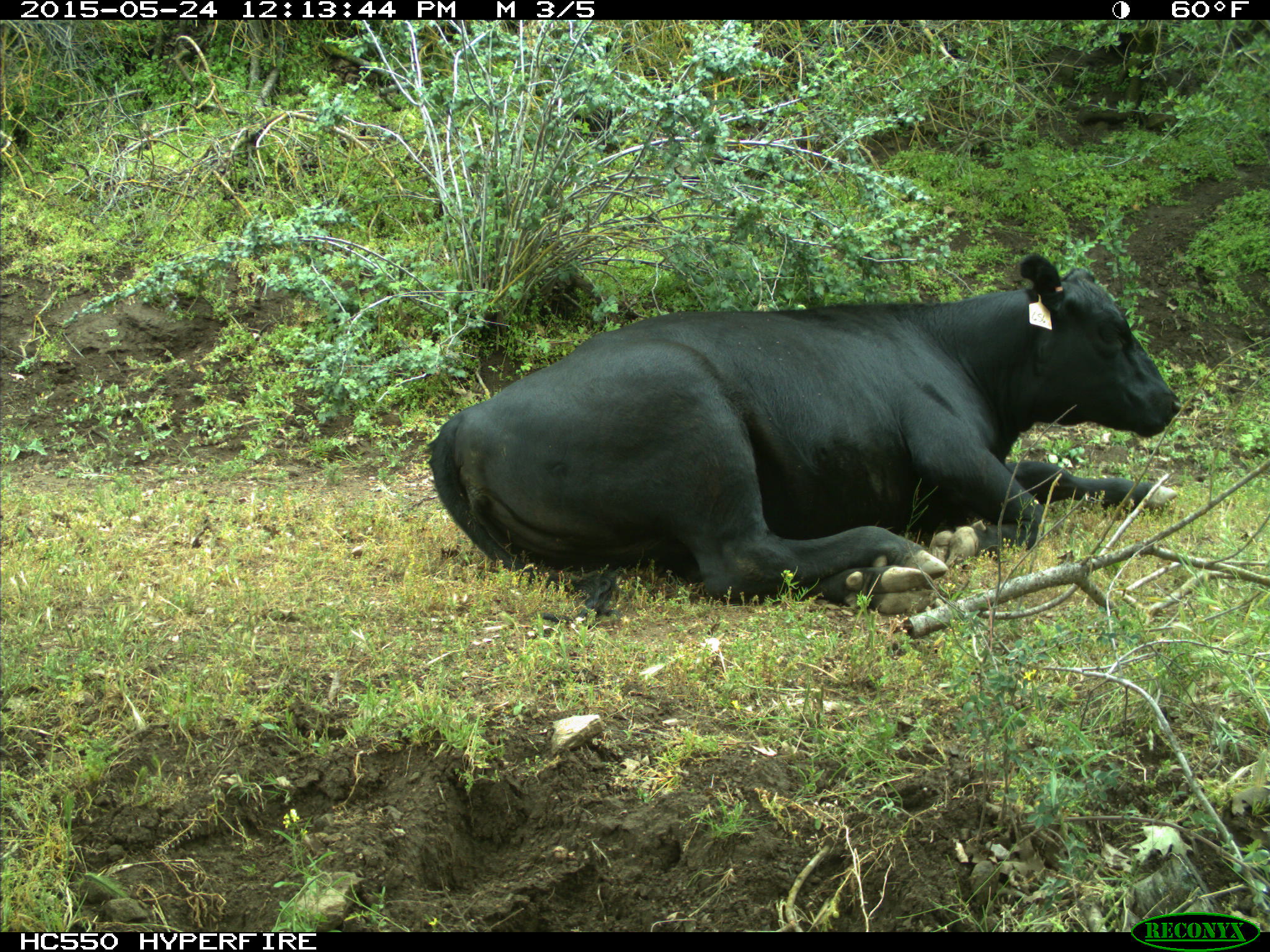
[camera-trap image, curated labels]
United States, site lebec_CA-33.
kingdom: Animalia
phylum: Chordata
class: Mammalia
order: Artiodactyla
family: Bovidae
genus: Bos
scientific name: Bos taurus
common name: domestic cow